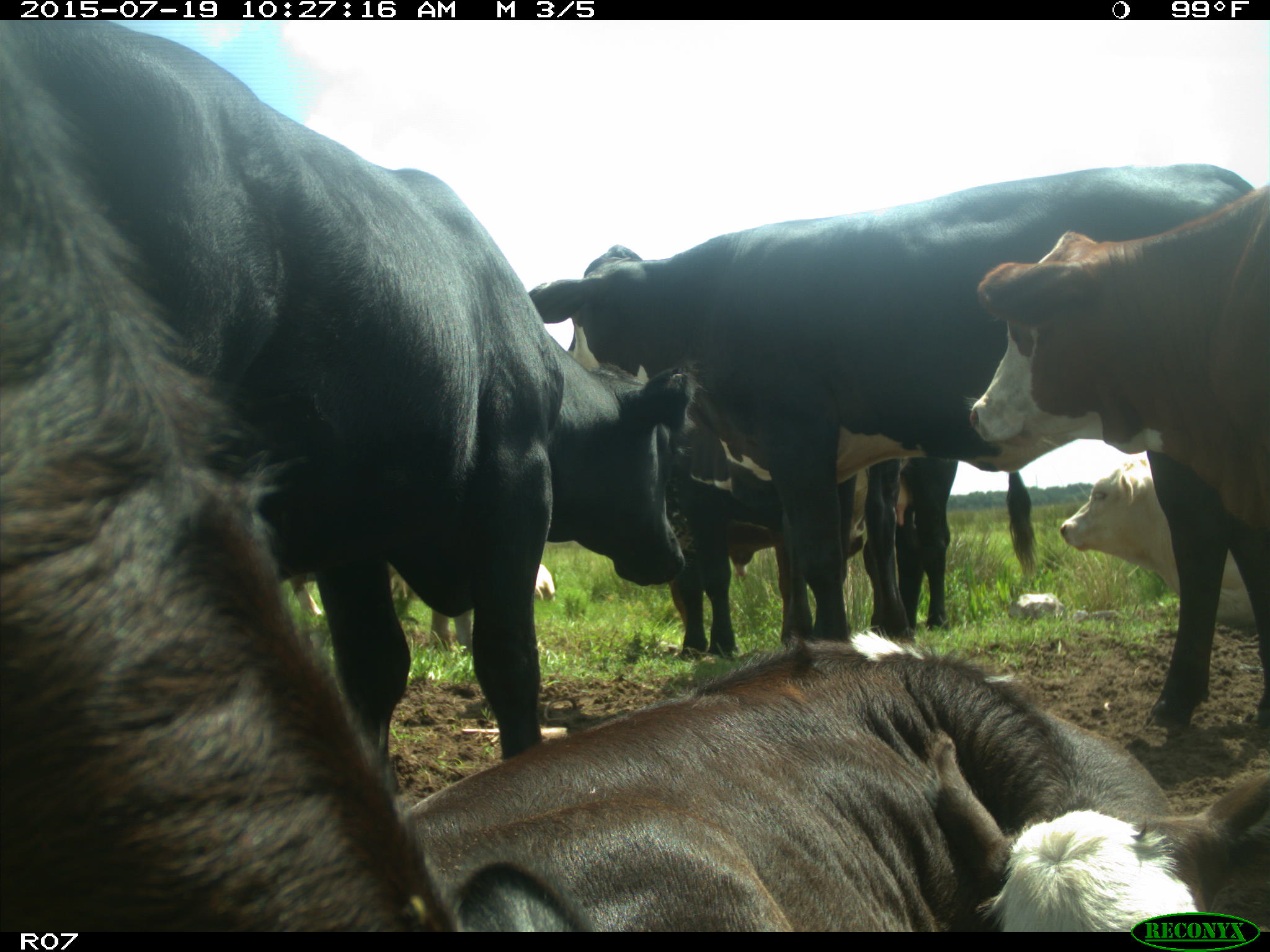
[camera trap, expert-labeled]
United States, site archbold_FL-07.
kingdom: Animalia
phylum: Chordata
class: Mammalia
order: Artiodactyla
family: Bovidae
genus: Bos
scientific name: Bos taurus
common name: domestic cow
Bos taurus (domestic cow).